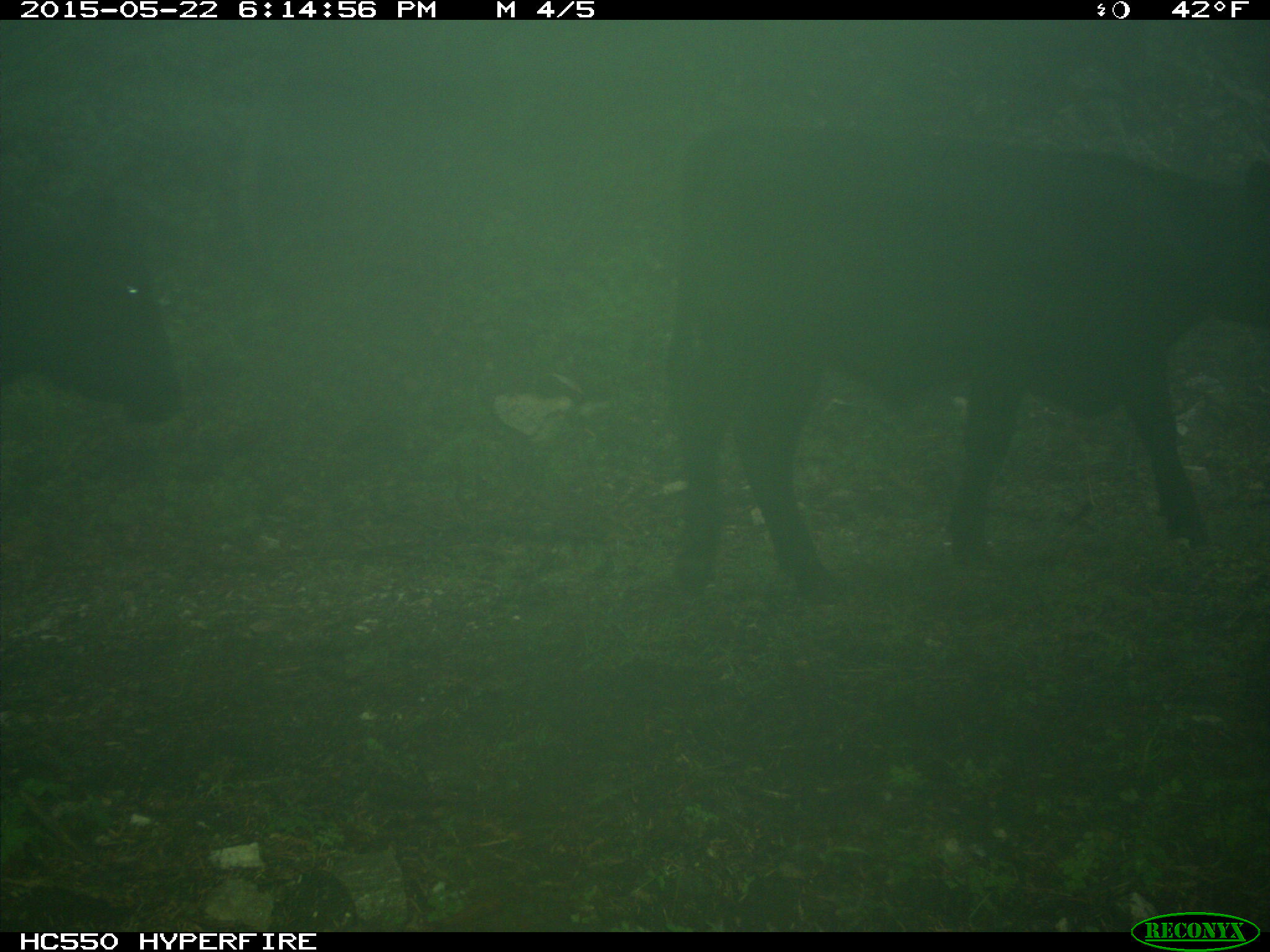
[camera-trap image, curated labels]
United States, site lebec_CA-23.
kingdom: Animalia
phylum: Chordata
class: Mammalia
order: Artiodactyla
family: Bovidae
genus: Bos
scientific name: Bos taurus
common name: domestic cow